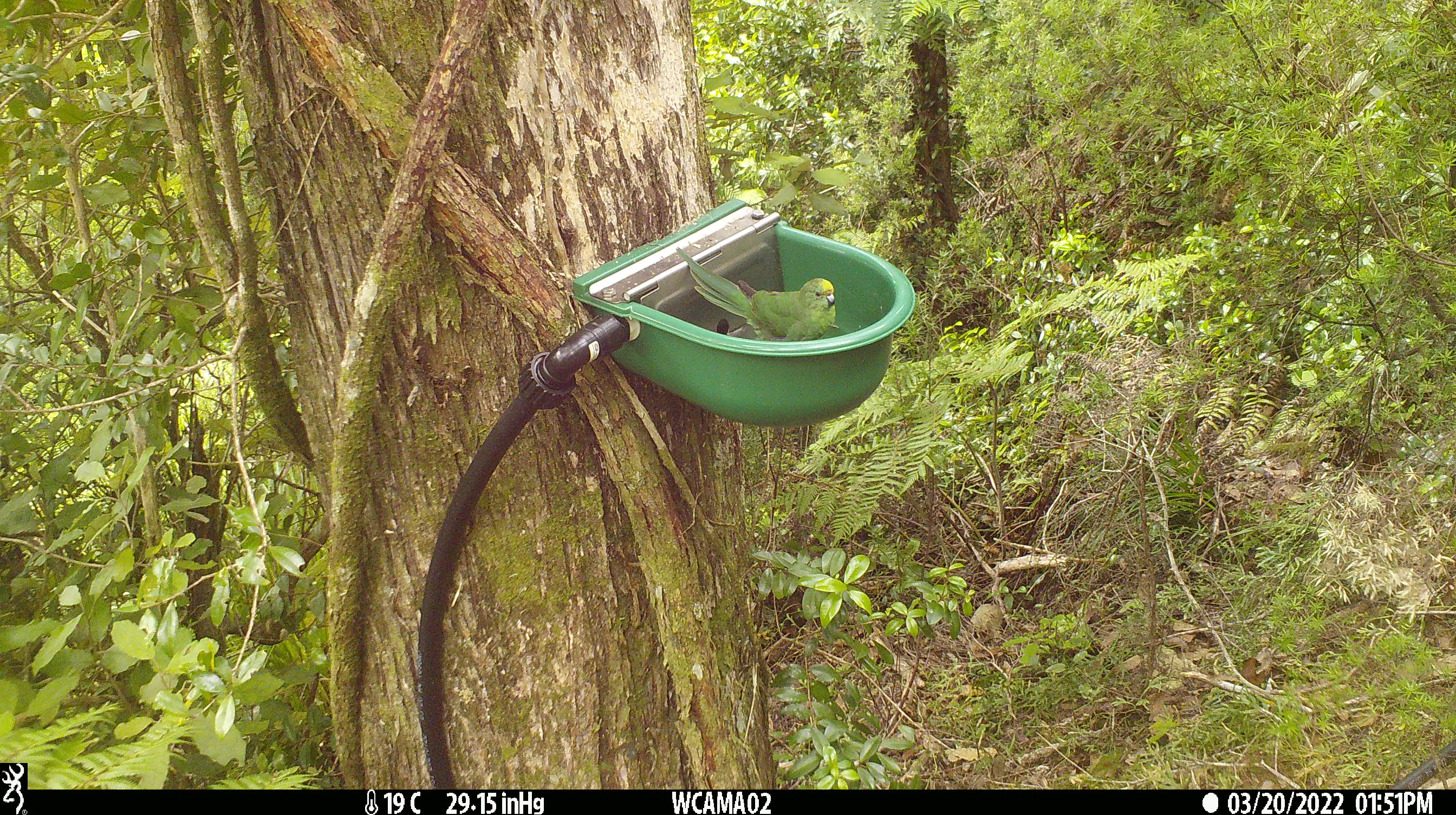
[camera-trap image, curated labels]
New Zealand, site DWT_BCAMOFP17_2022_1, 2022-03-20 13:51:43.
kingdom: Animalia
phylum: Chordata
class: Aves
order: Psittaciformes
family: Psittaculidae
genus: Cyanoramphus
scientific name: Cyanoramphus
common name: parakeet